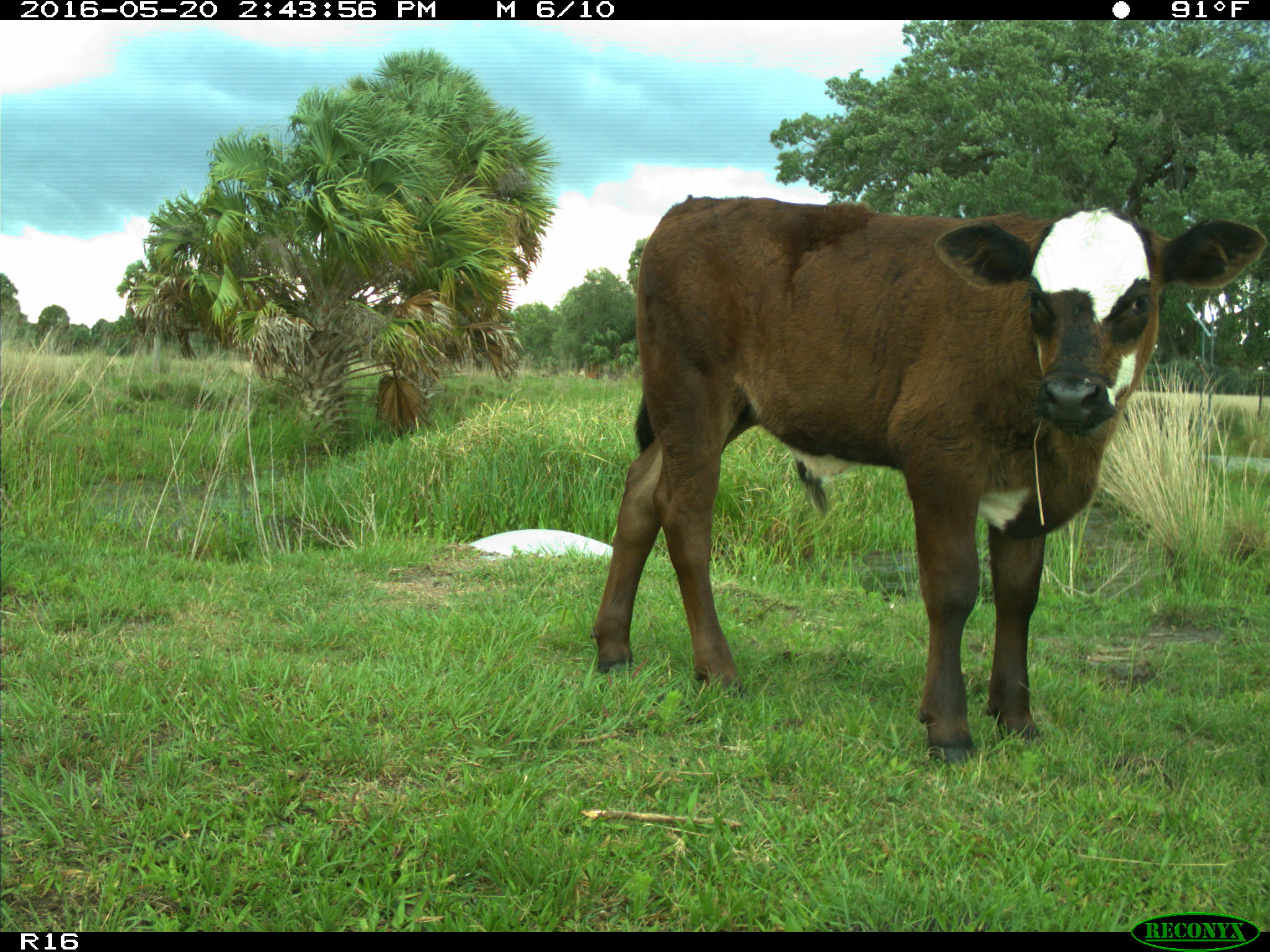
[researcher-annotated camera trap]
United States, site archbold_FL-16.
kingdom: Animalia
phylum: Chordata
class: Mammalia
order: Artiodactyla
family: Bovidae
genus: Bos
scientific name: Bos taurus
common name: domestic cow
Bos taurus (domestic cow).